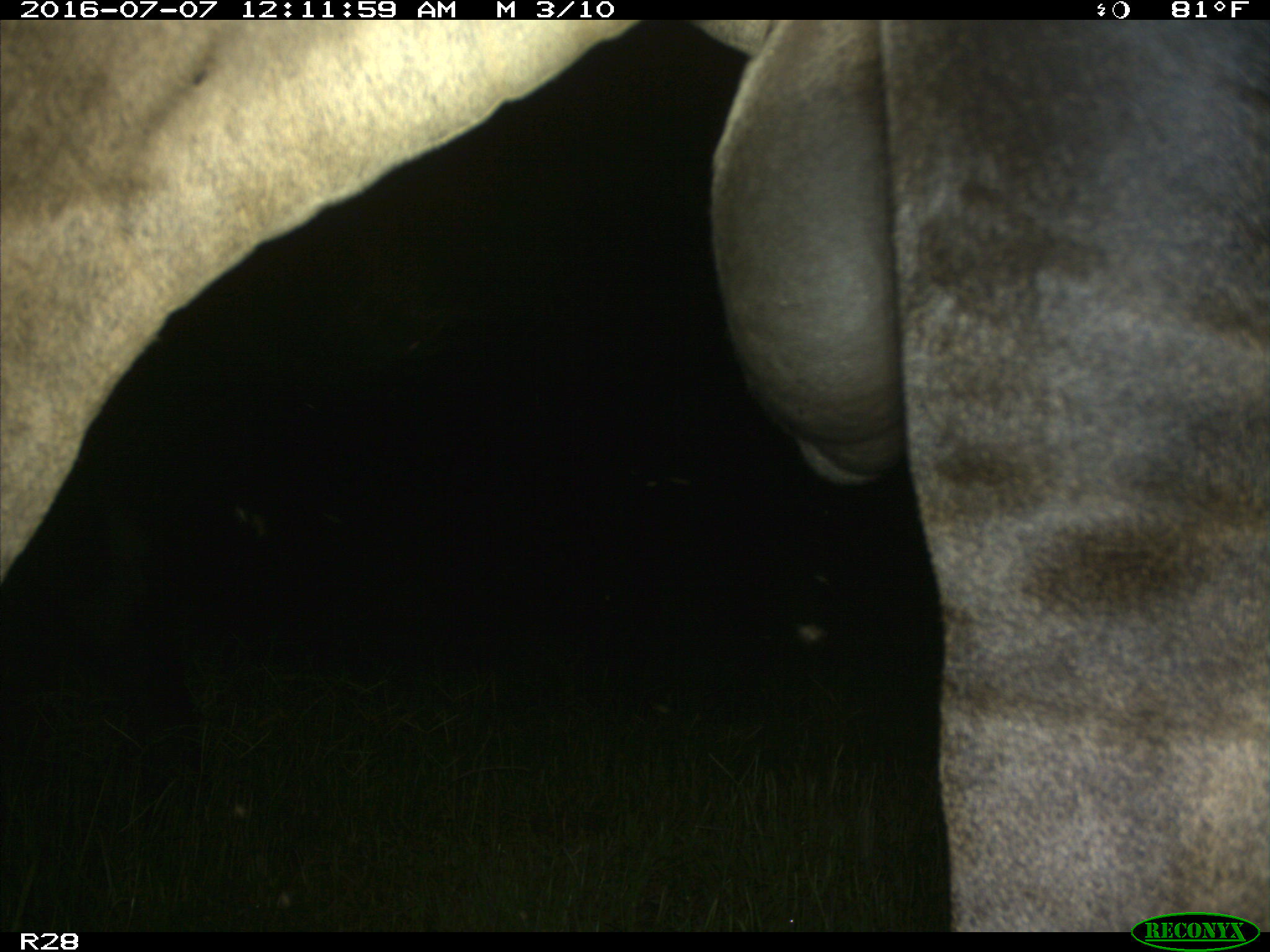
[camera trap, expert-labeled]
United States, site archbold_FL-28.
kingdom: Animalia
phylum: Chordata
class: Mammalia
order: Artiodactyla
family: Bovidae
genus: Bos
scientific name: Bos taurus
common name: domestic cow